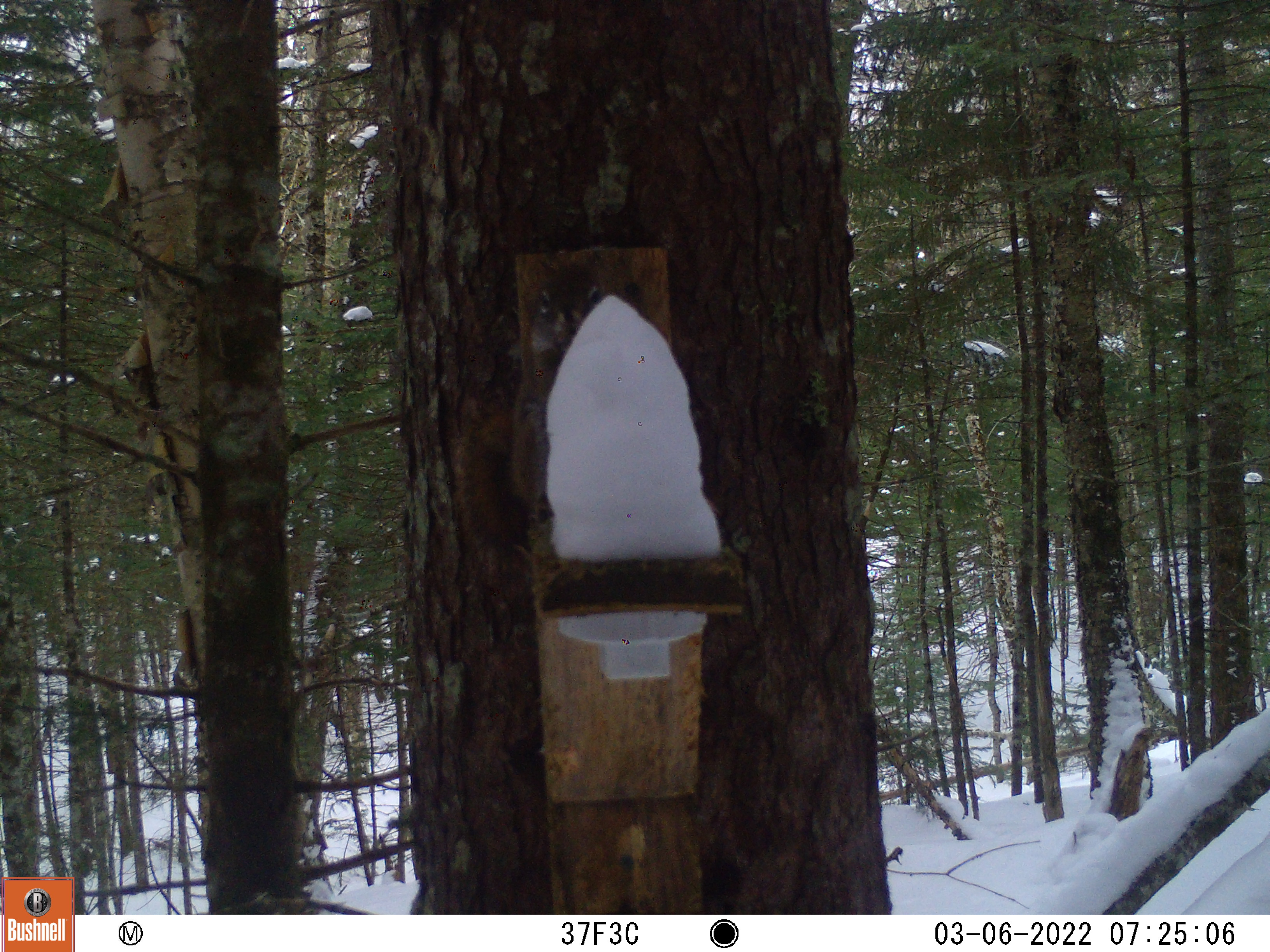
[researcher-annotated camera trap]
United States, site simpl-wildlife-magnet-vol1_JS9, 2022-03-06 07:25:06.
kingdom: Animalia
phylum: Chordata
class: Mammalia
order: Rodentia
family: Sciuridae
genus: Tamiasciurus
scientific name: Tamiasciurus hudsonicus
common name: red squirrel